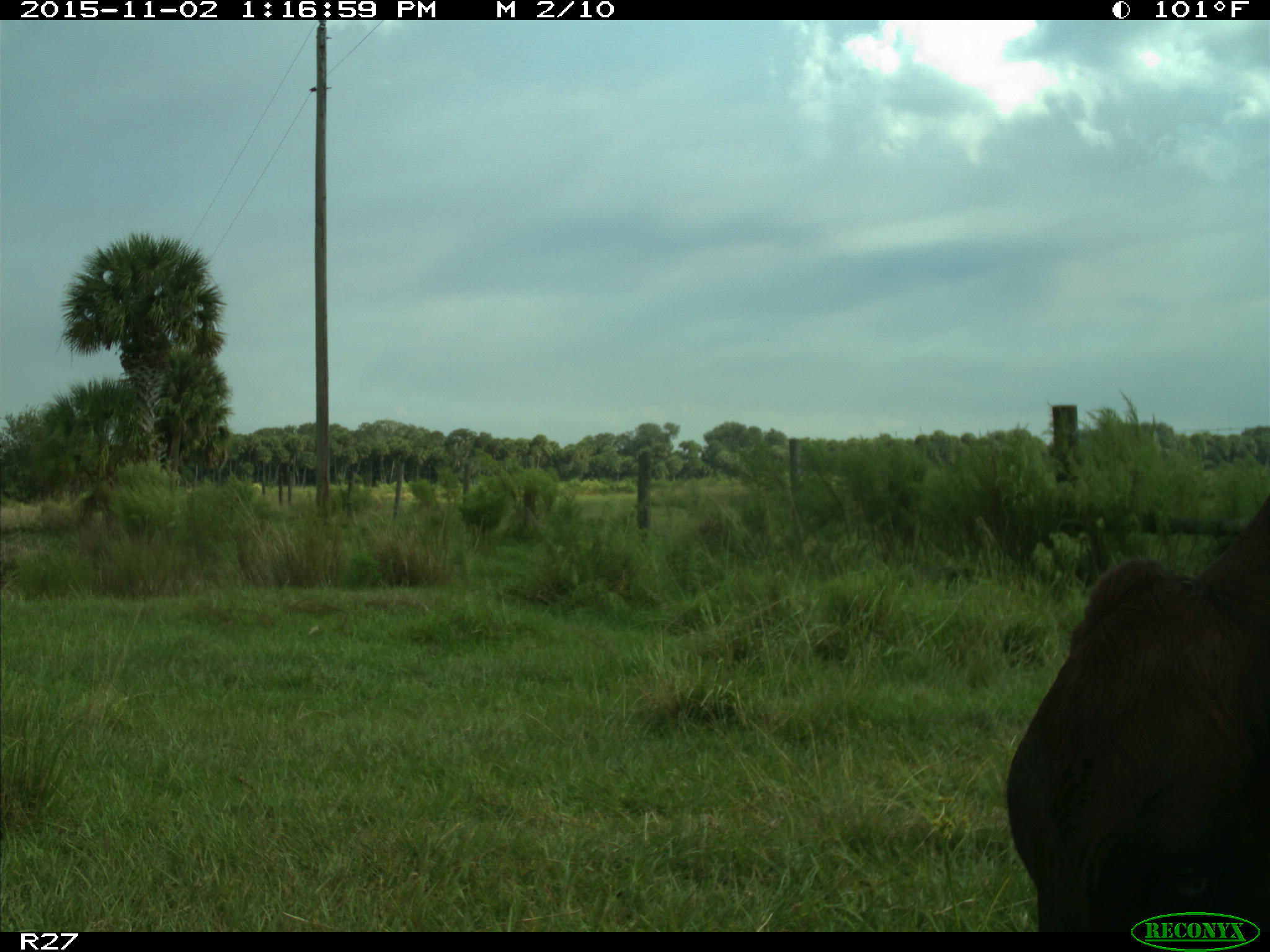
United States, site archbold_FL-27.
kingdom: Animalia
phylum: Chordata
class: Mammalia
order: Artiodactyla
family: Bovidae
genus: Bos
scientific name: Bos taurus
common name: domestic cow